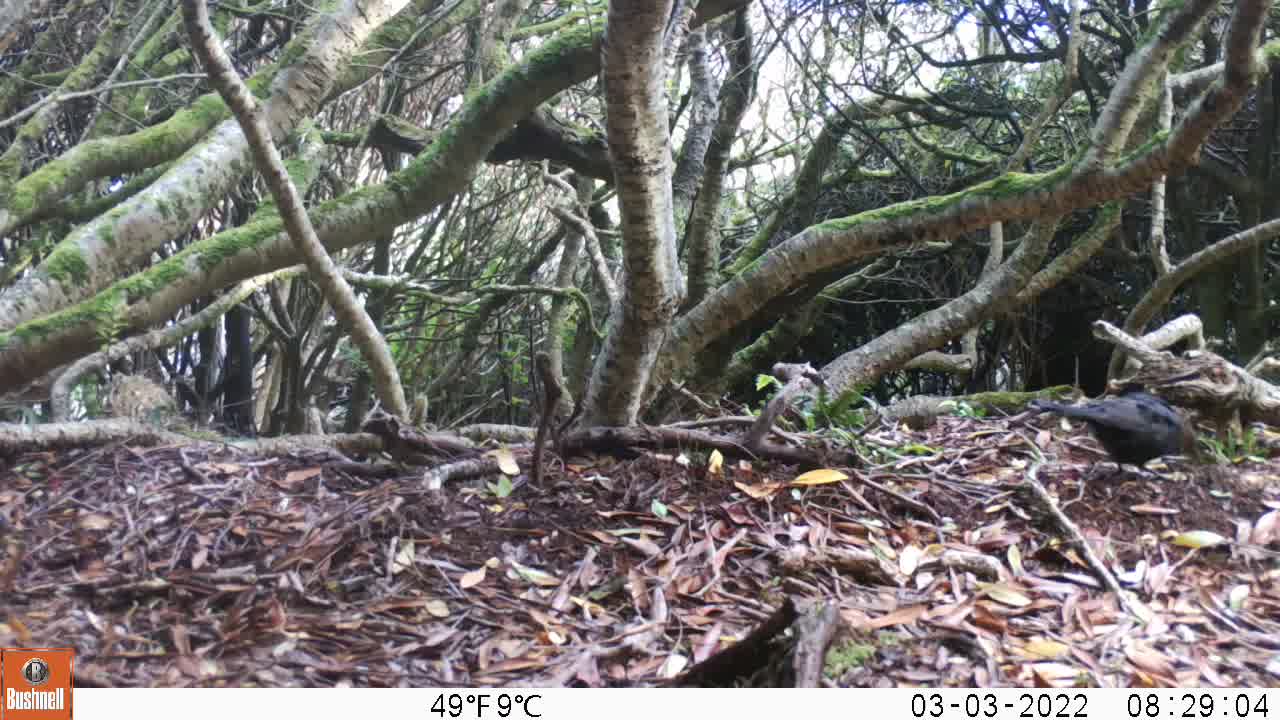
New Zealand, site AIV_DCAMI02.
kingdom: Animalia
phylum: Chordata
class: Aves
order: Passeriformes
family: Turdidae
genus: Turdus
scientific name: Turdus merula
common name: eurasian blackbird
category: blackbird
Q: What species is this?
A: Blackbird (eurasian blackbird) (Turdus merula).